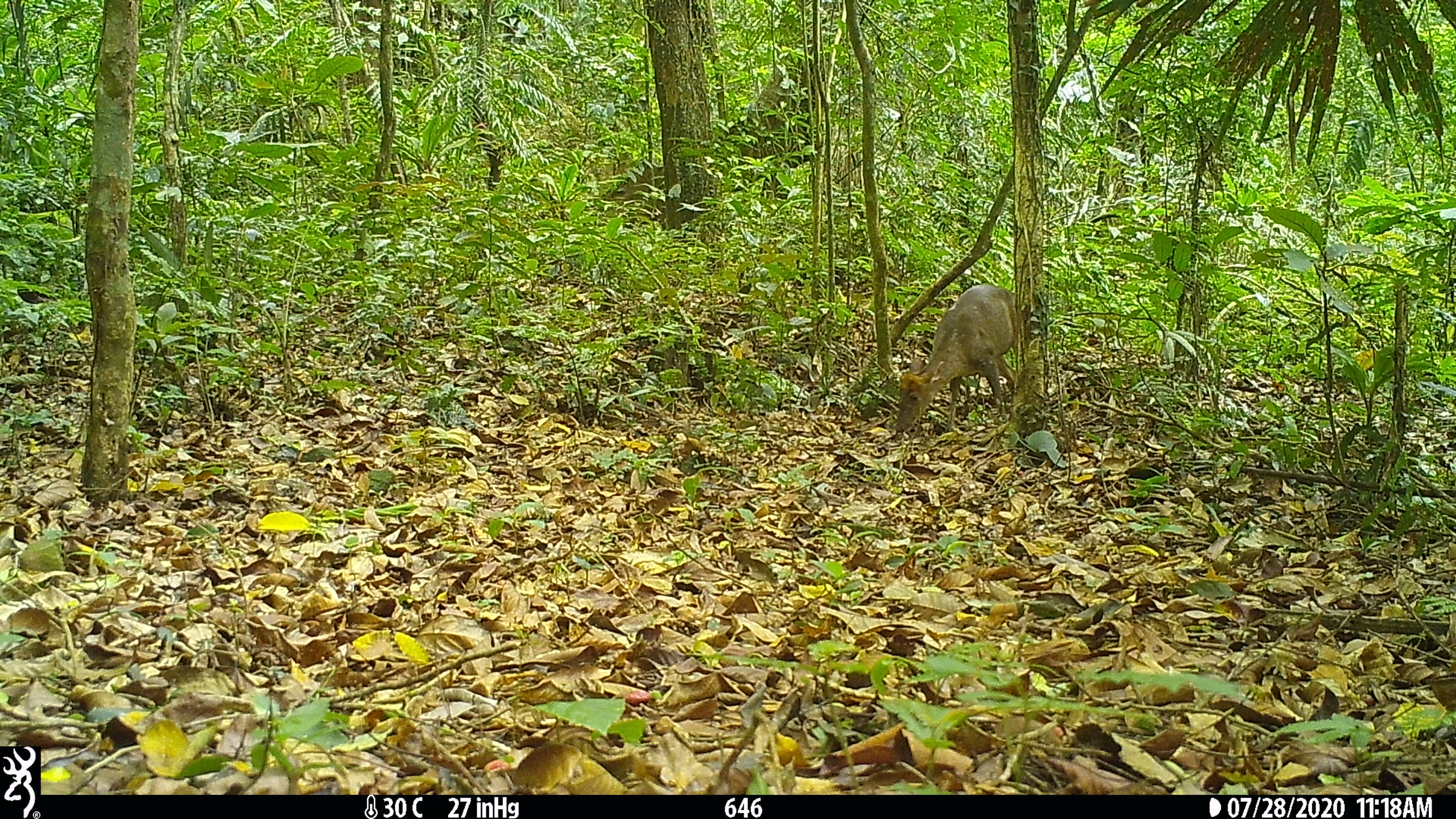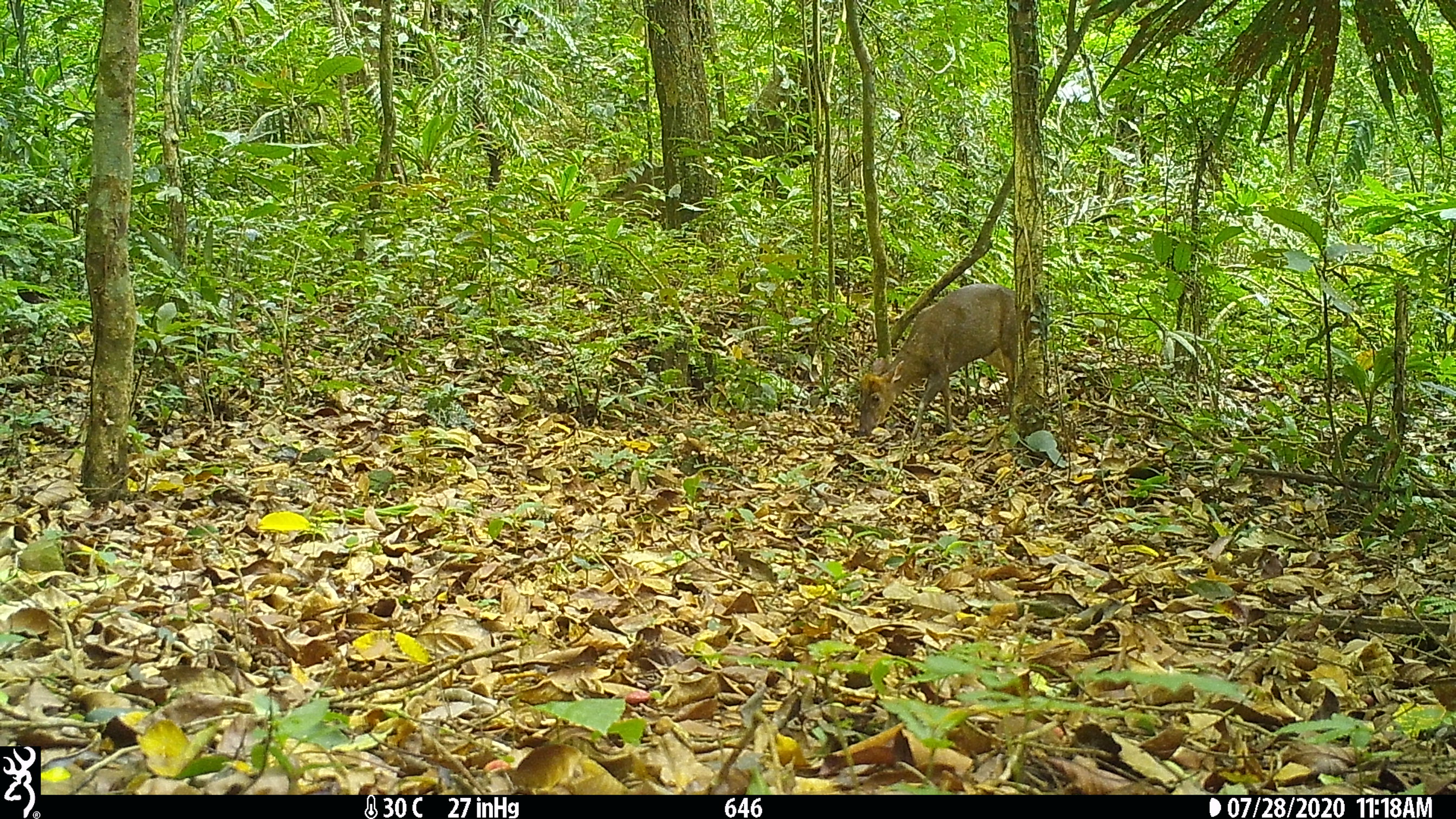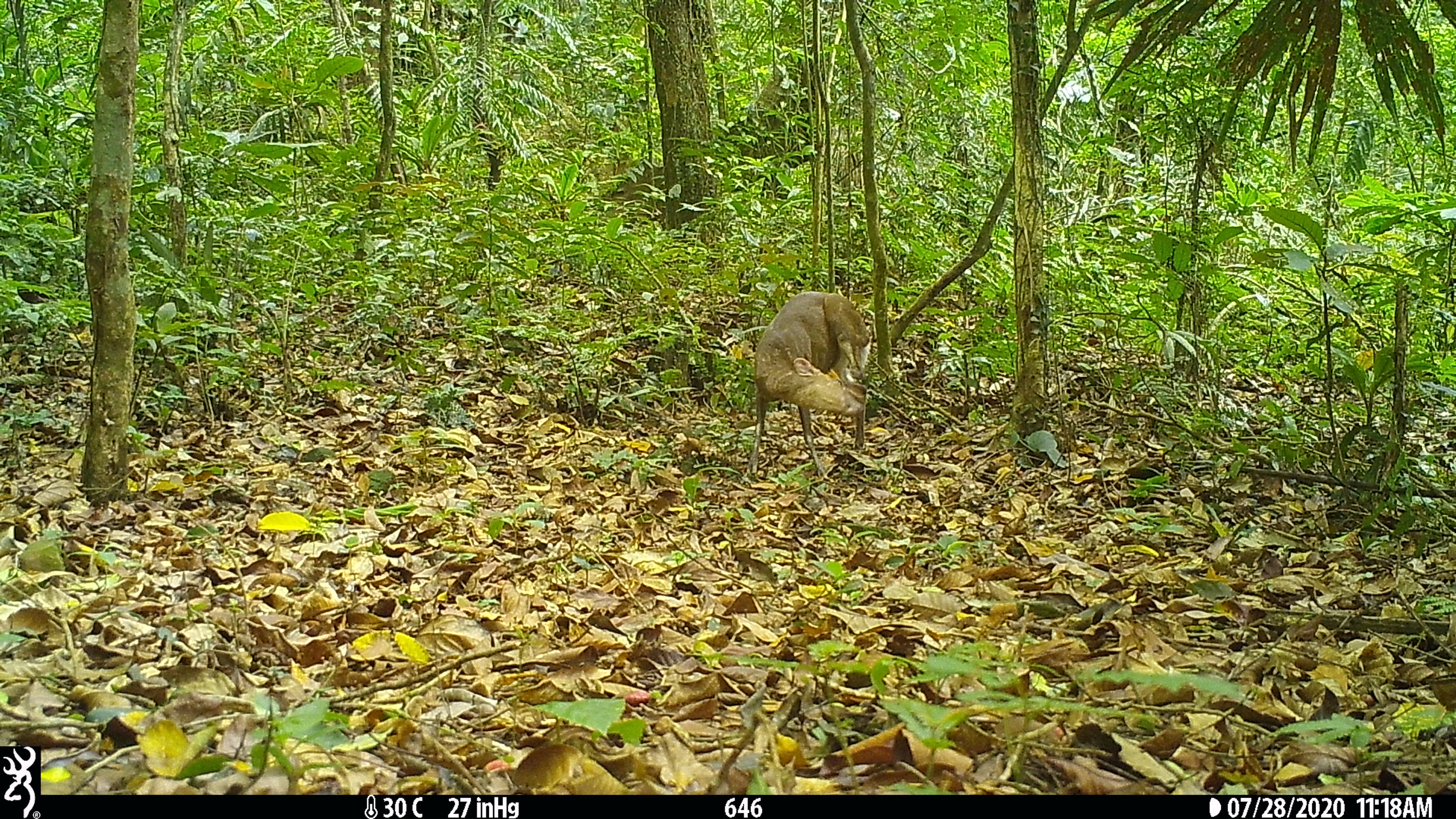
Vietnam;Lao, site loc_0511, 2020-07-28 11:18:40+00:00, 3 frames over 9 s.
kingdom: Animalia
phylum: Chordata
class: Mammalia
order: Artiodactyla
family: Cervidae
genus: Muntiacus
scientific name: Muntiacus rooseveltorum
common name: roosevelt's muntjac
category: roosevelts muntjac group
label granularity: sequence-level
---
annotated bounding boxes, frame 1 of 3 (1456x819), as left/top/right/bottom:
roosevelts muntjac group: 894/284/1016/432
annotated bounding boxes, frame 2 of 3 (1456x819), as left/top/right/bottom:
roosevelts muntjac group: 855/282/1016/441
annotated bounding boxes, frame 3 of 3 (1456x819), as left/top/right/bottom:
roosevelts muntjac group: 747/290/873/480